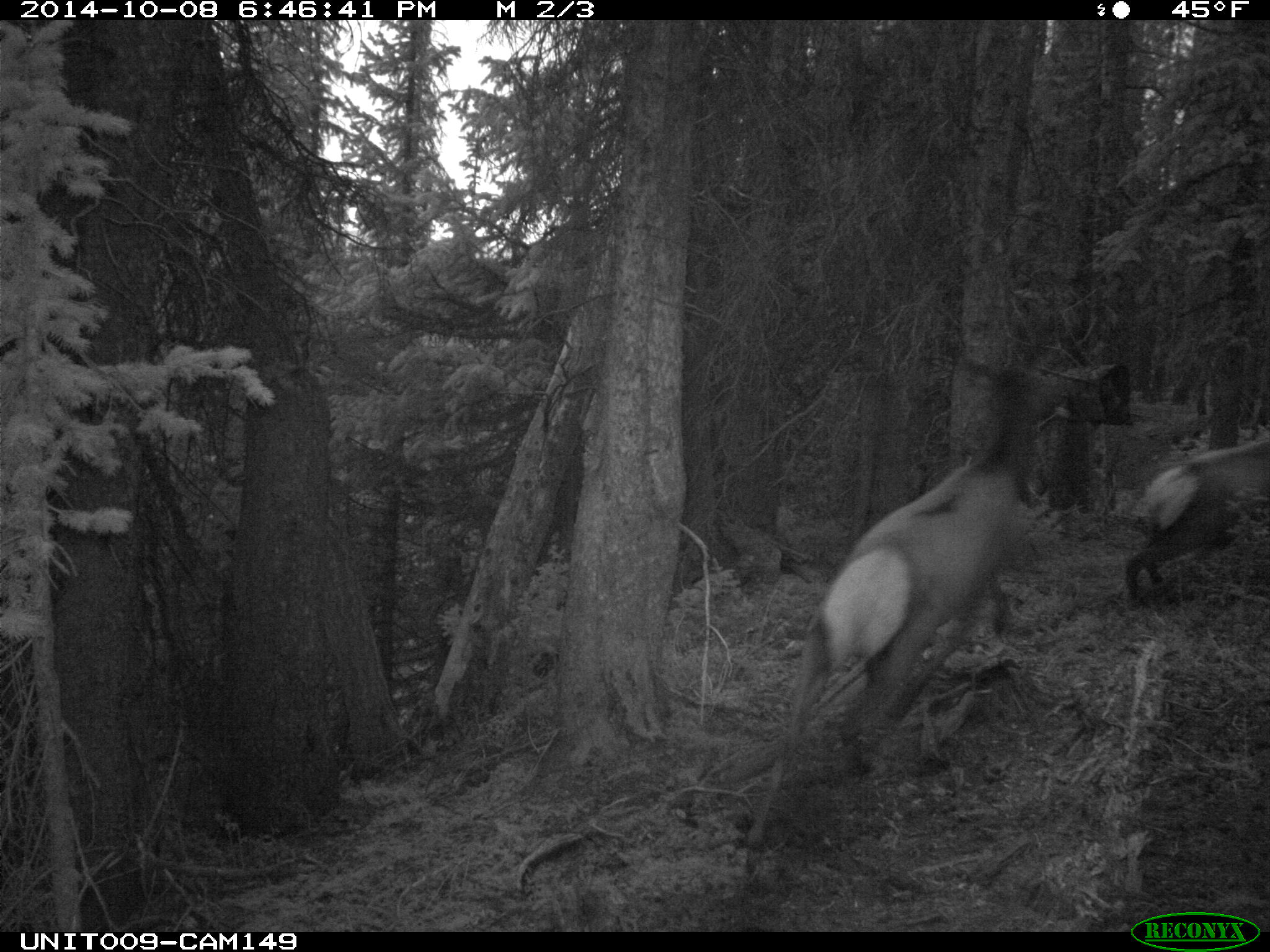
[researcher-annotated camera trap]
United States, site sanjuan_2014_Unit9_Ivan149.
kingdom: Animalia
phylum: Chordata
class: Mammalia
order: Artiodactyla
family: Cervidae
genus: Cervus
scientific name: Cervus elaphus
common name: red deer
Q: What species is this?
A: Cervus elaphus (red deer).